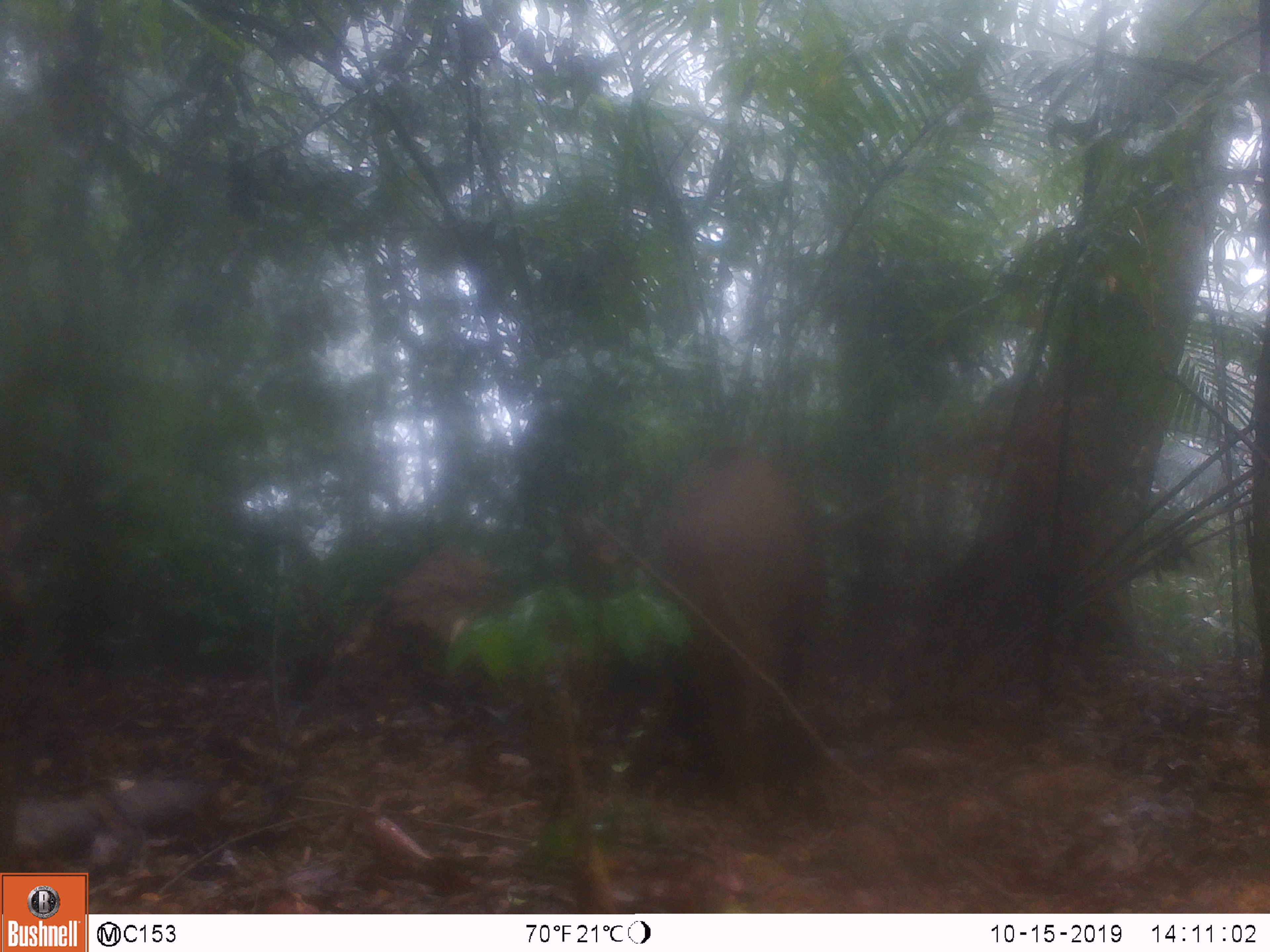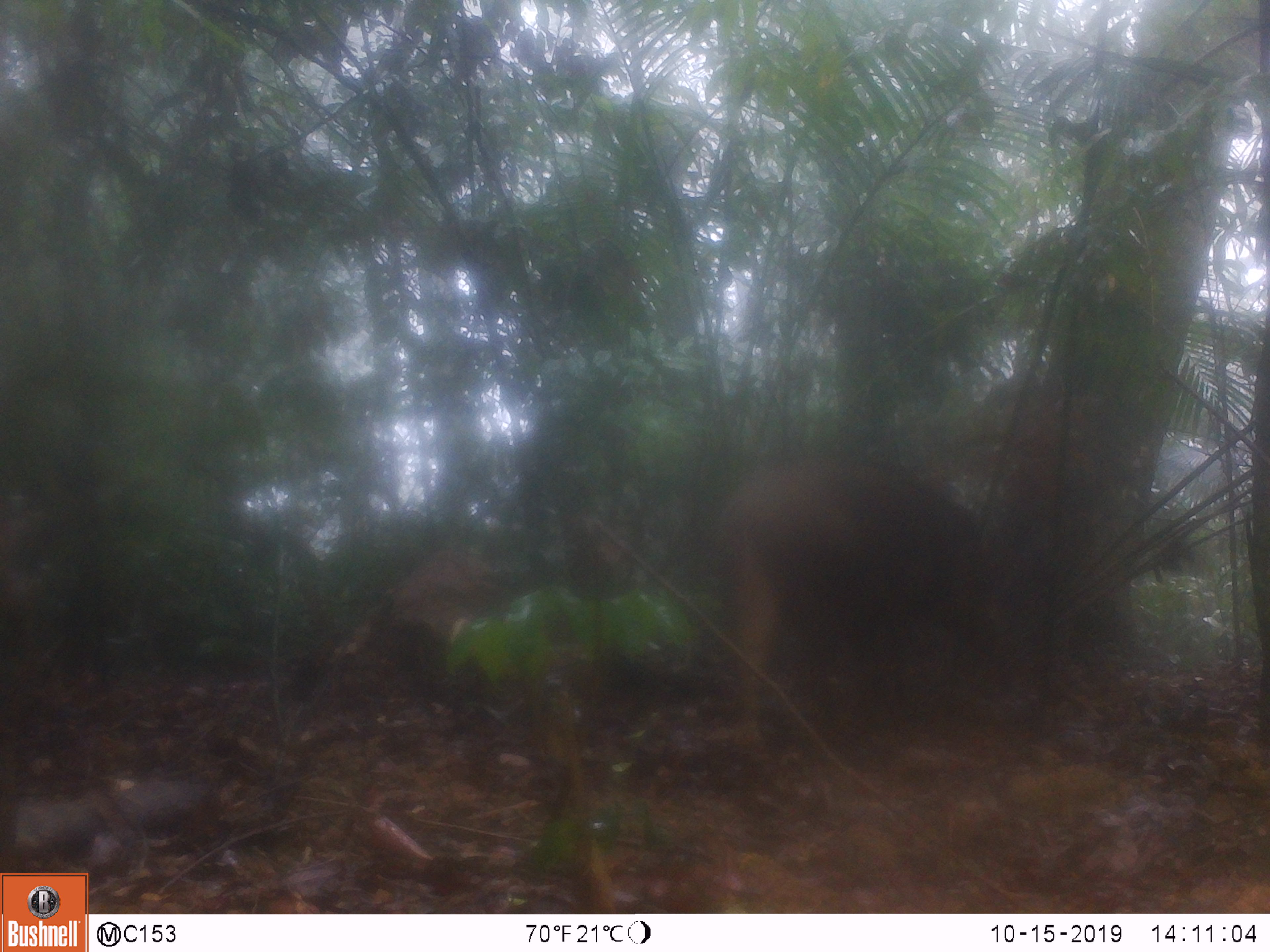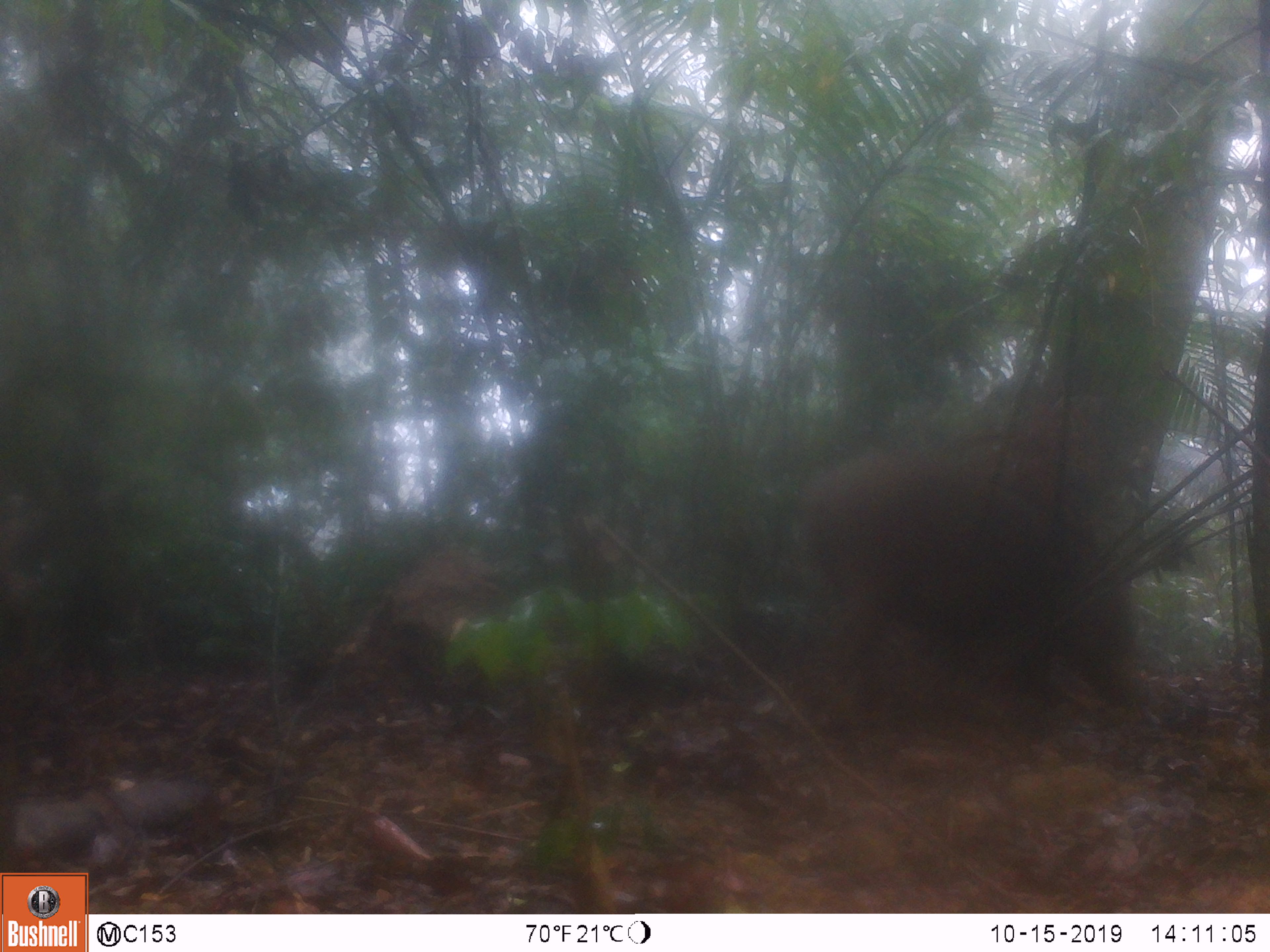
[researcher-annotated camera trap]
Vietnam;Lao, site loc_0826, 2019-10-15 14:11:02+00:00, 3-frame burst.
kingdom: Animalia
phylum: Chordata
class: Mammalia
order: Artiodactyla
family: Suidae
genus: Sus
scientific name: Sus scrofa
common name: eurasian wild pig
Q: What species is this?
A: Eurasian wild pig (Sus scrofa).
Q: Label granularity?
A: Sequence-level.